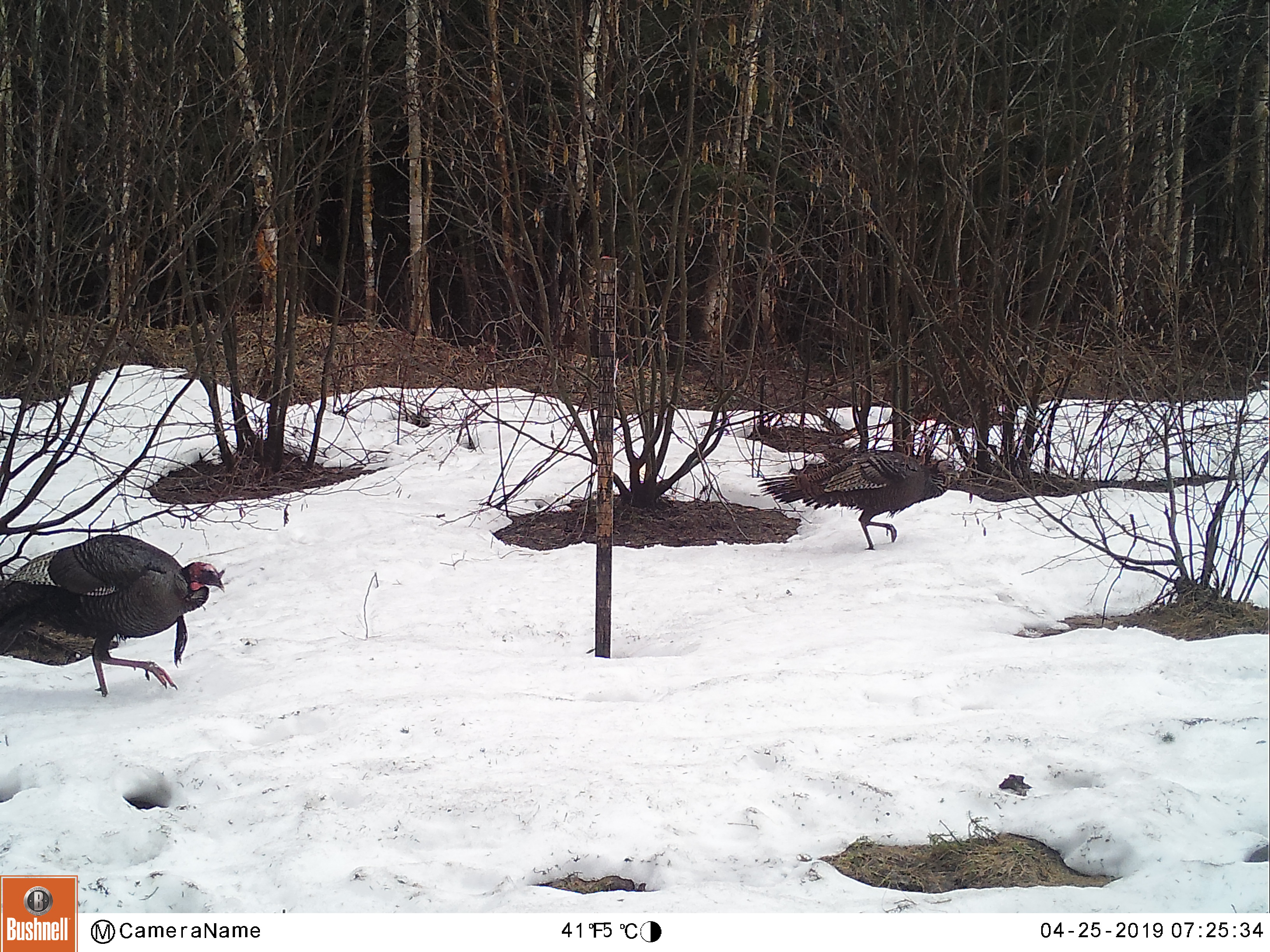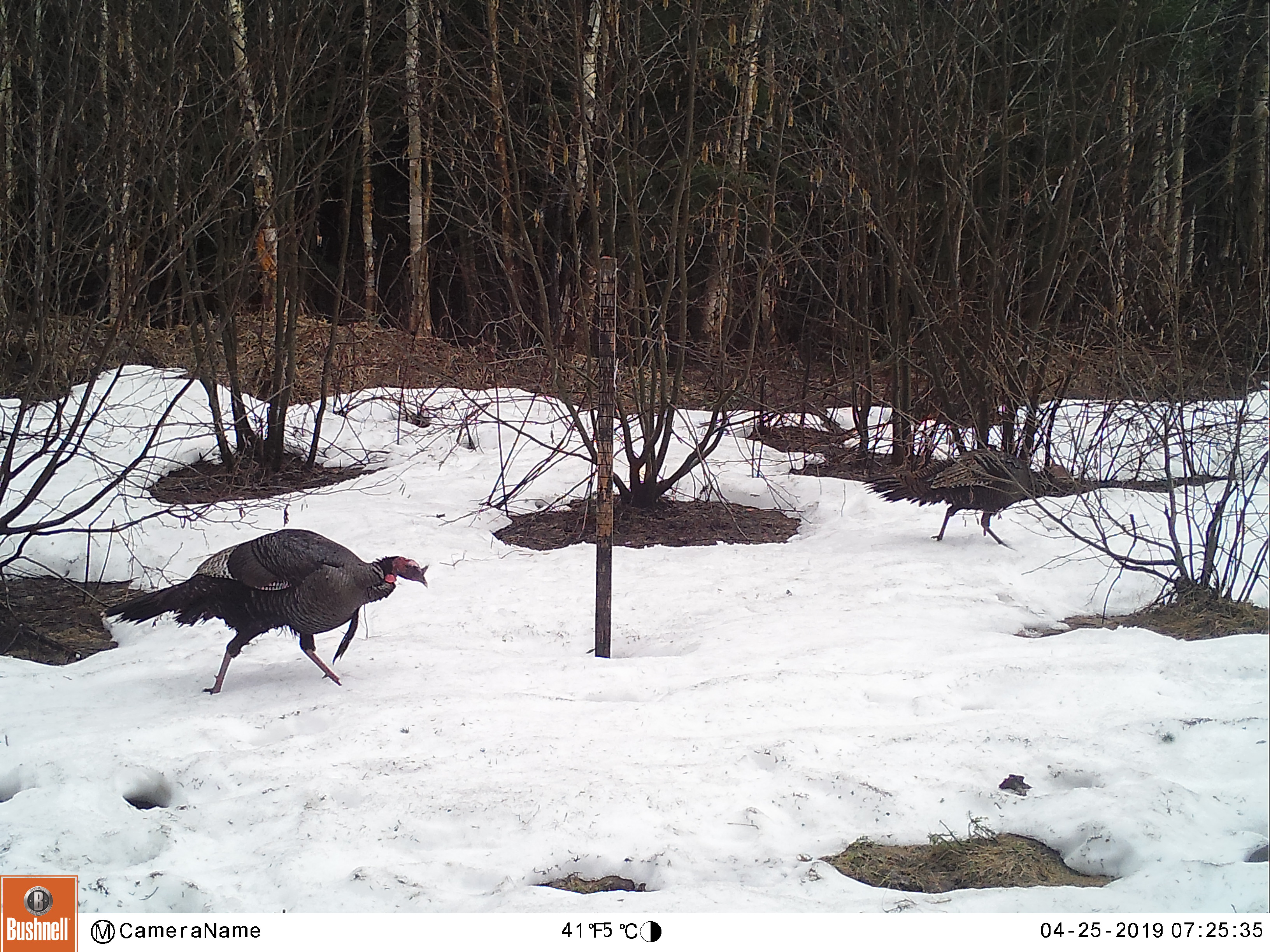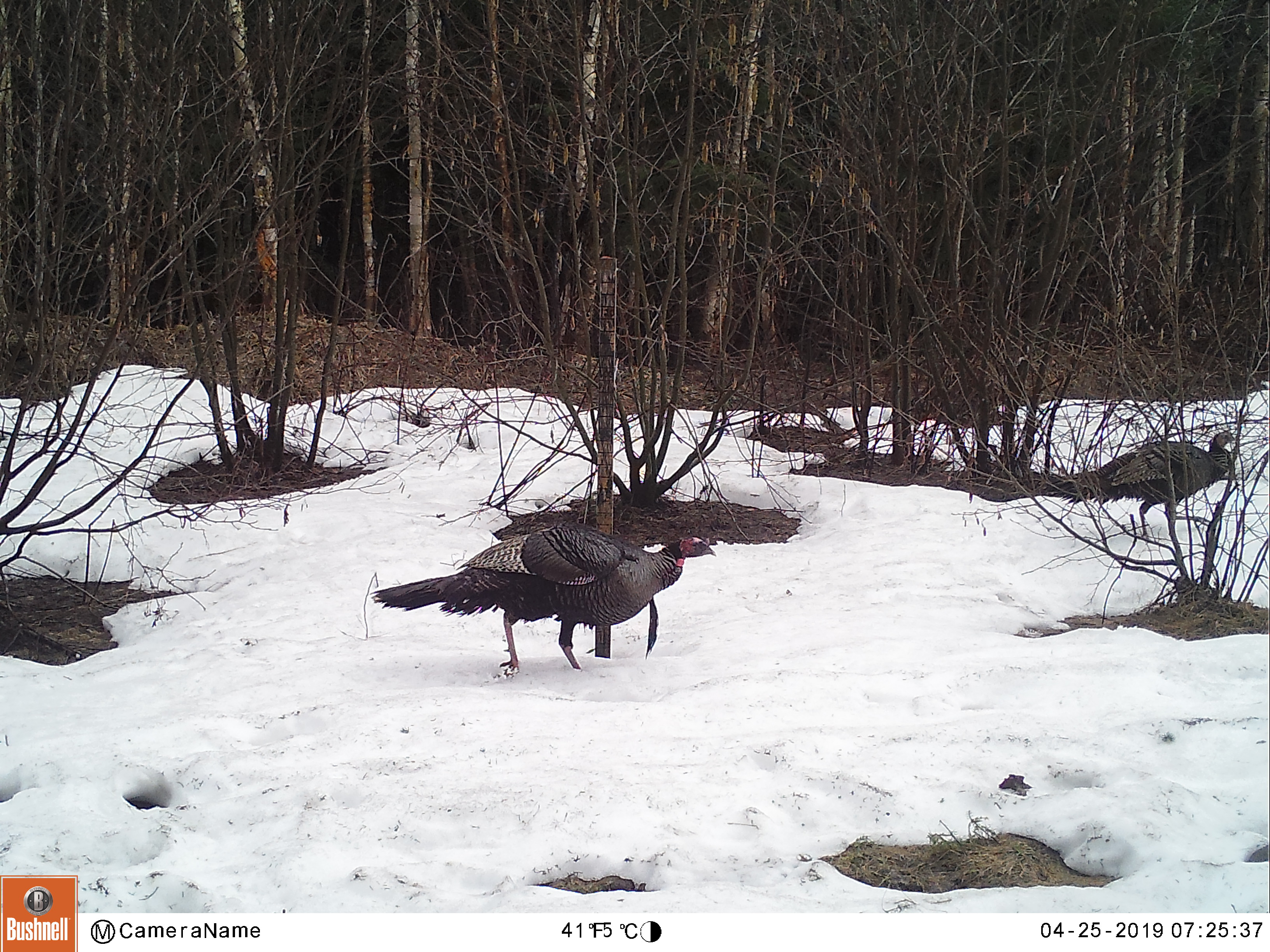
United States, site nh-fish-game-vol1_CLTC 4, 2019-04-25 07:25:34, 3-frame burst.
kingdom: Animalia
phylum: Chordata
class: Aves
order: Galliformes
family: Phasianidae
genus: Meleagris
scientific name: Meleagris gallopavo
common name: wild turkey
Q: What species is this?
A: Wild turkey (Meleagris gallopavo).